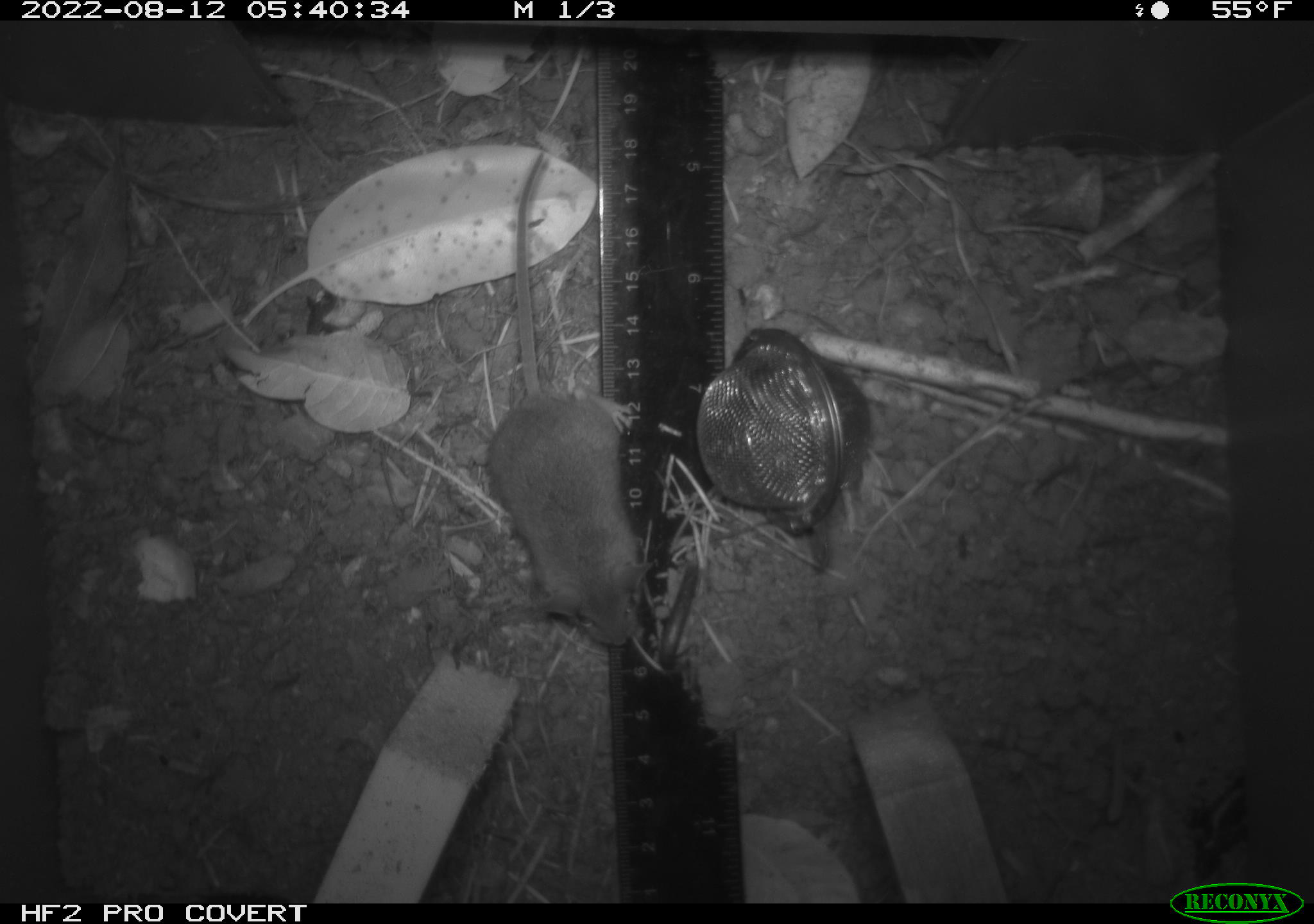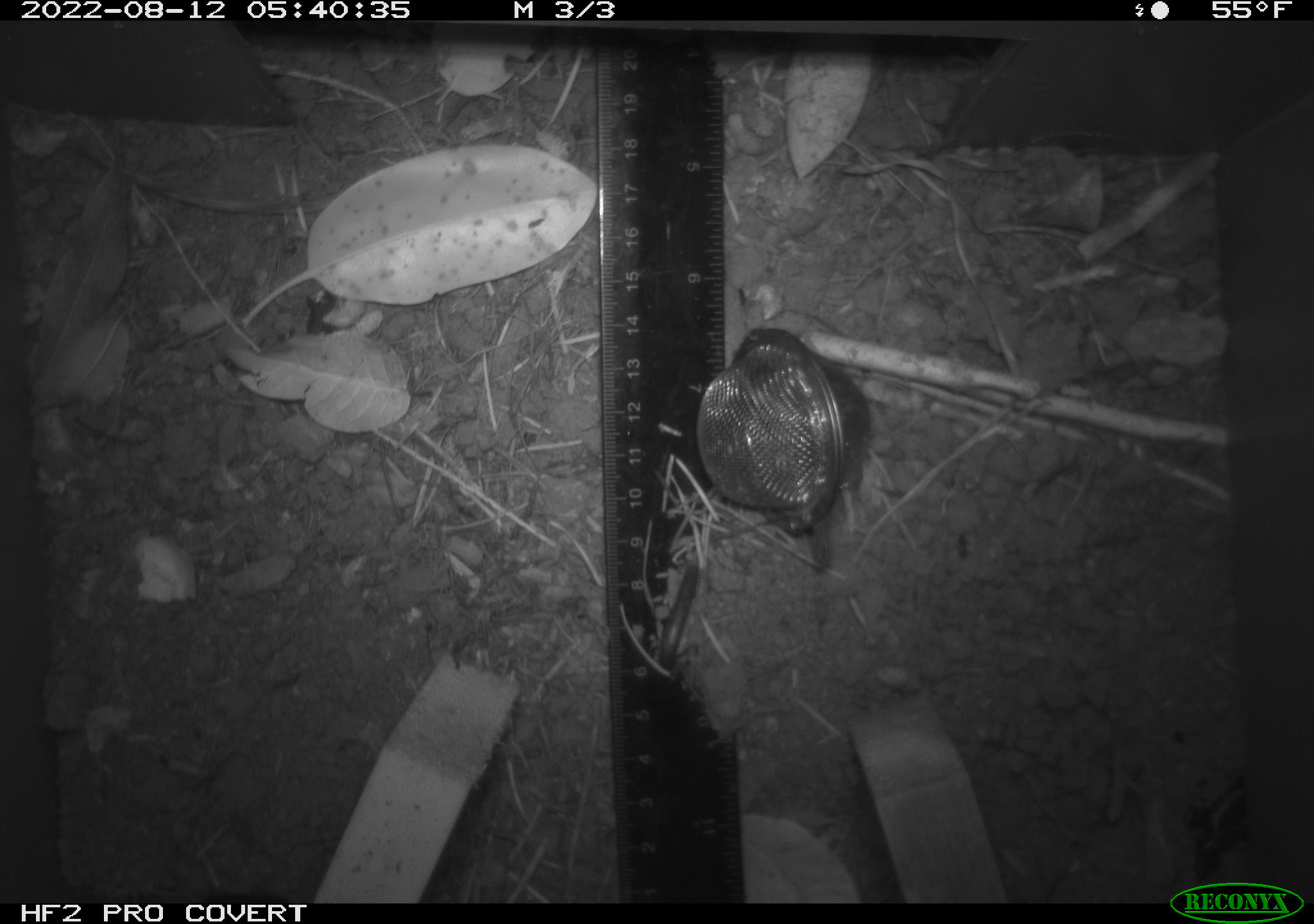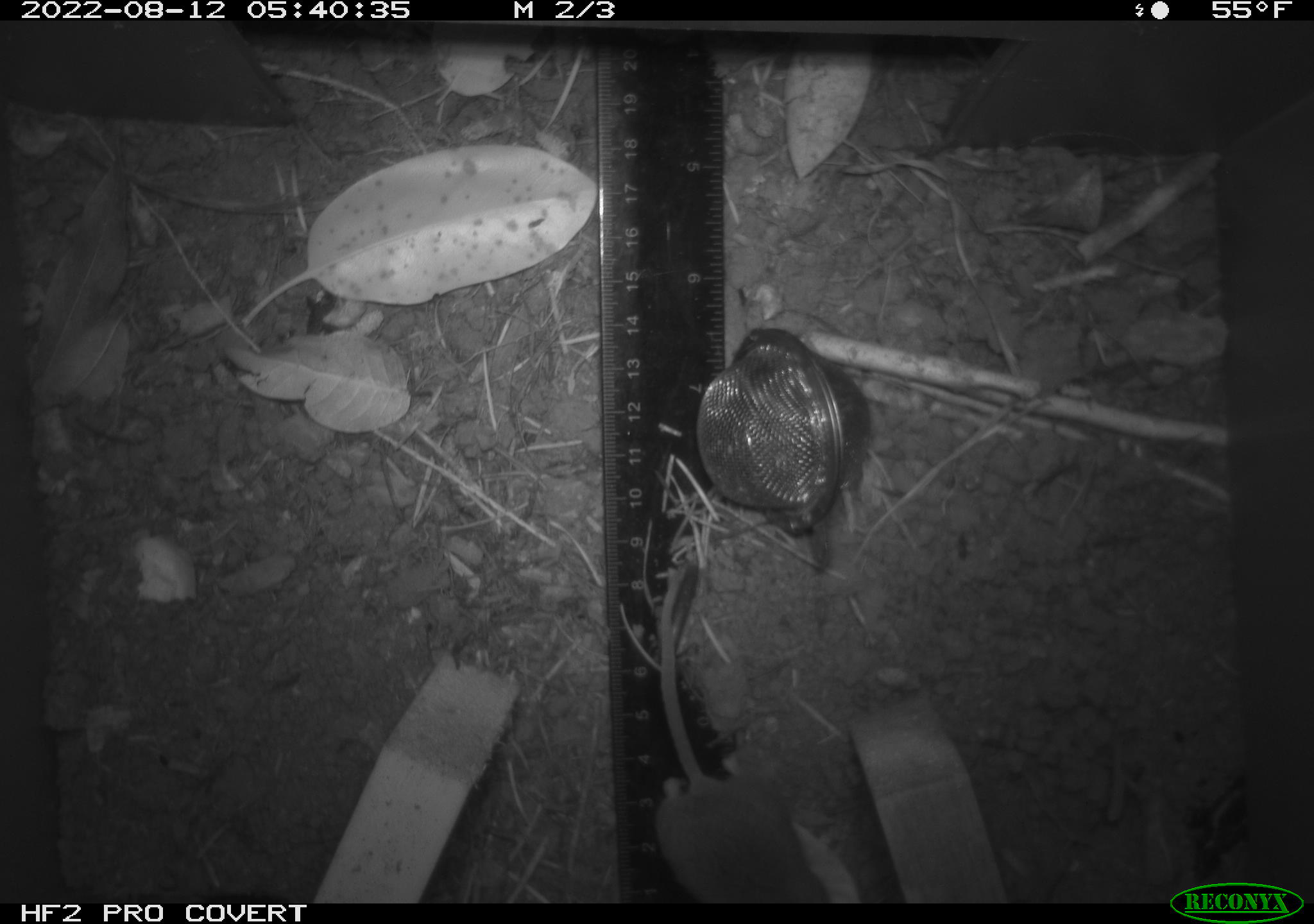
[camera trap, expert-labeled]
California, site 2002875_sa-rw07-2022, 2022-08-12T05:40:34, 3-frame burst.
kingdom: Animalia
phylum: Chordata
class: Mammalia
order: Rodentia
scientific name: Rodentia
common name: mouse species